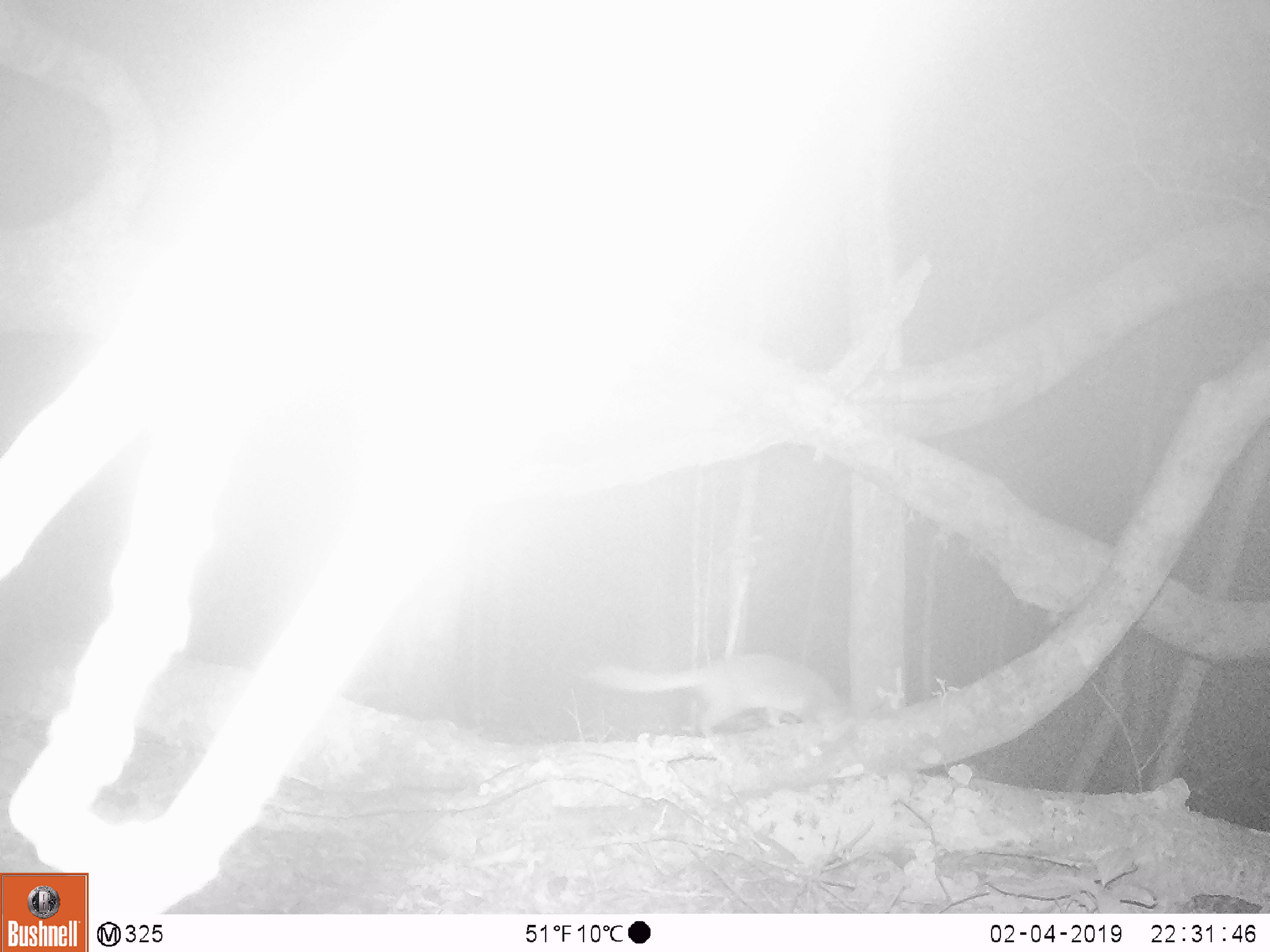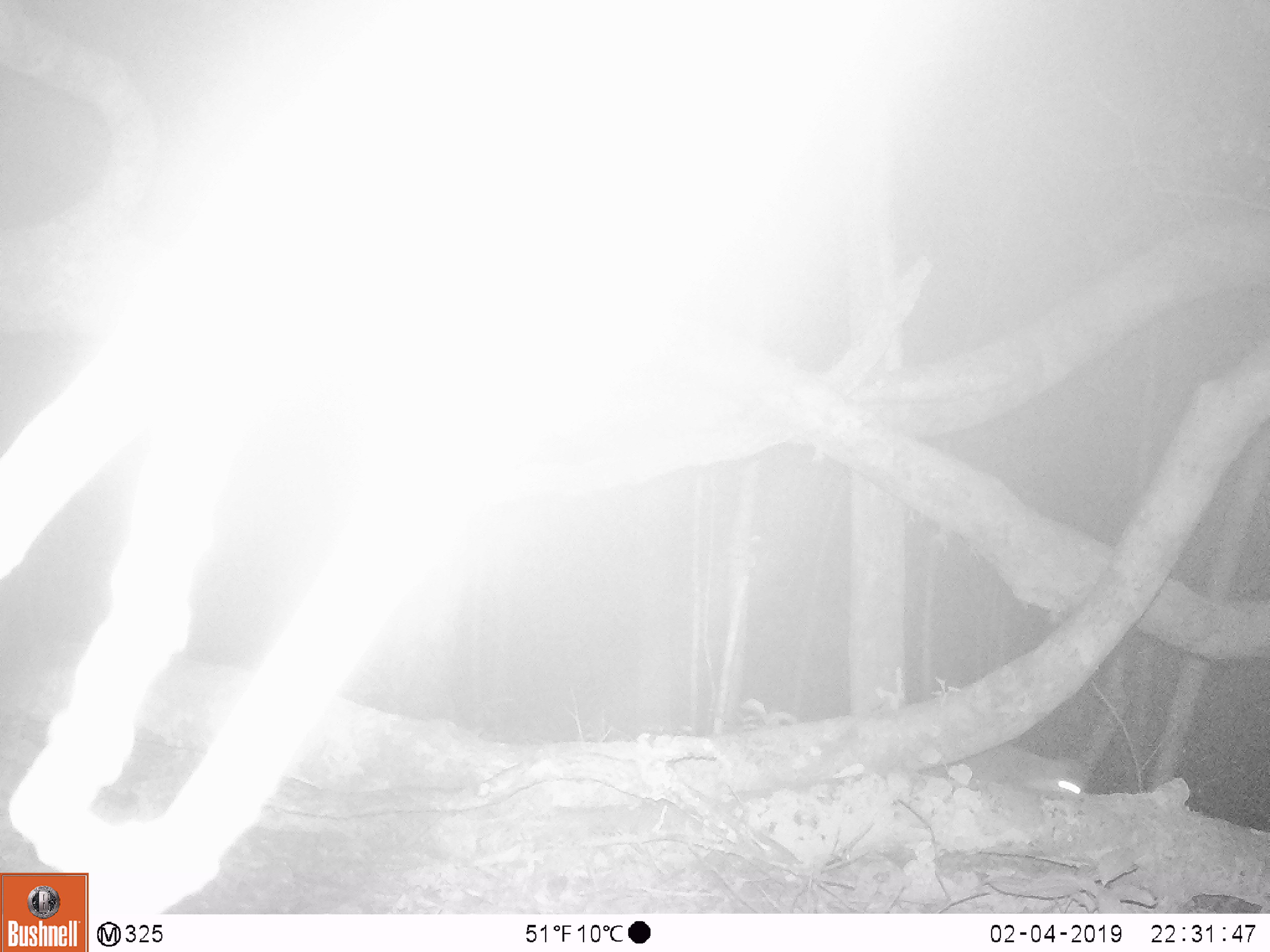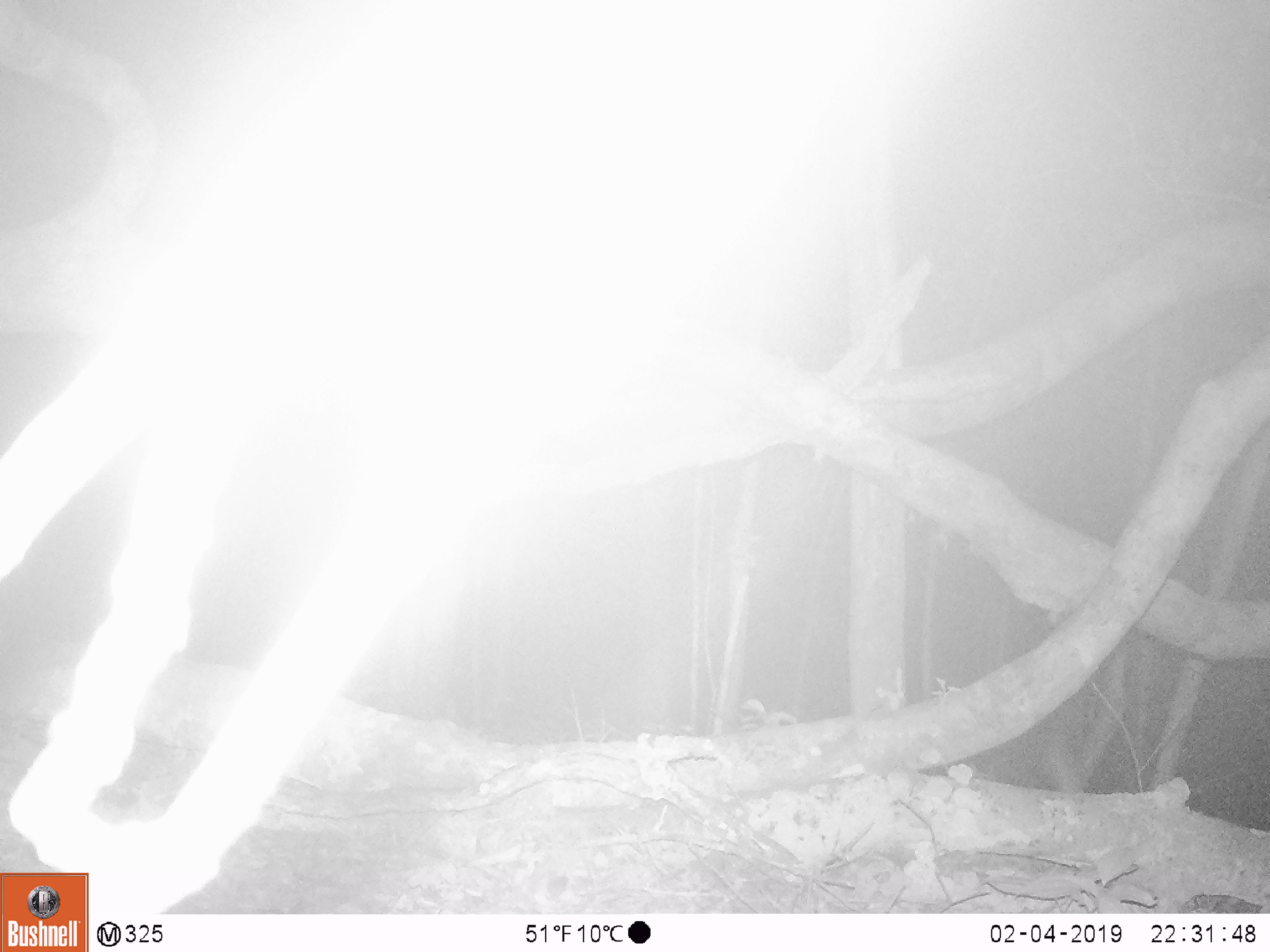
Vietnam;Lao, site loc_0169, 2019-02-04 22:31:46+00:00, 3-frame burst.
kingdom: Animalia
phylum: Chordata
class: Mammalia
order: Carnivora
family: Mustelidae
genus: Melogale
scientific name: Melogale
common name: ferret badger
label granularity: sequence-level